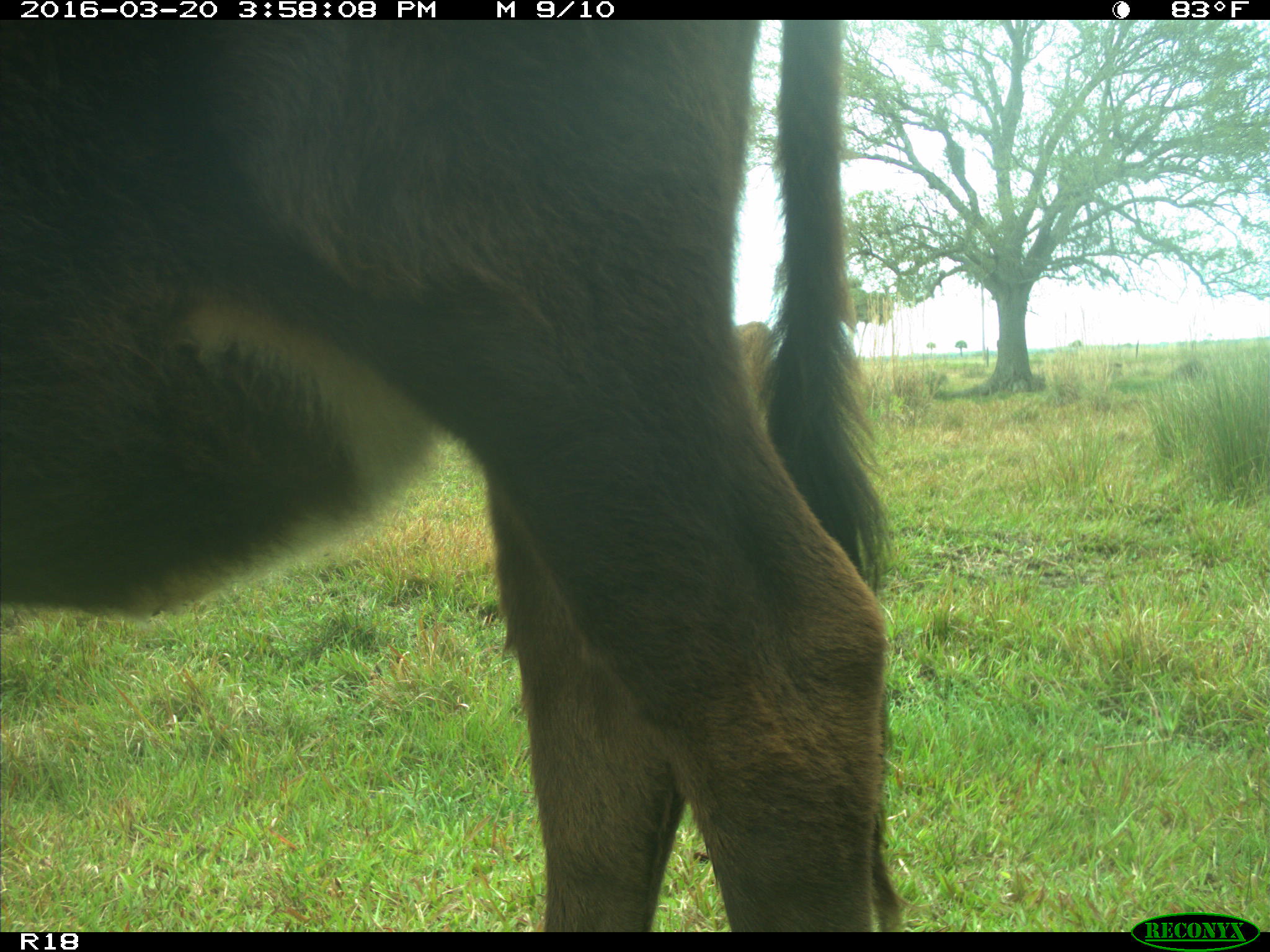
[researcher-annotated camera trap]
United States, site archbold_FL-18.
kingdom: Animalia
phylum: Chordata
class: Mammalia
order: Artiodactyla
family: Bovidae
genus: Bos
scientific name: Bos taurus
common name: domestic cow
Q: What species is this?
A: Bos taurus (domestic cow).